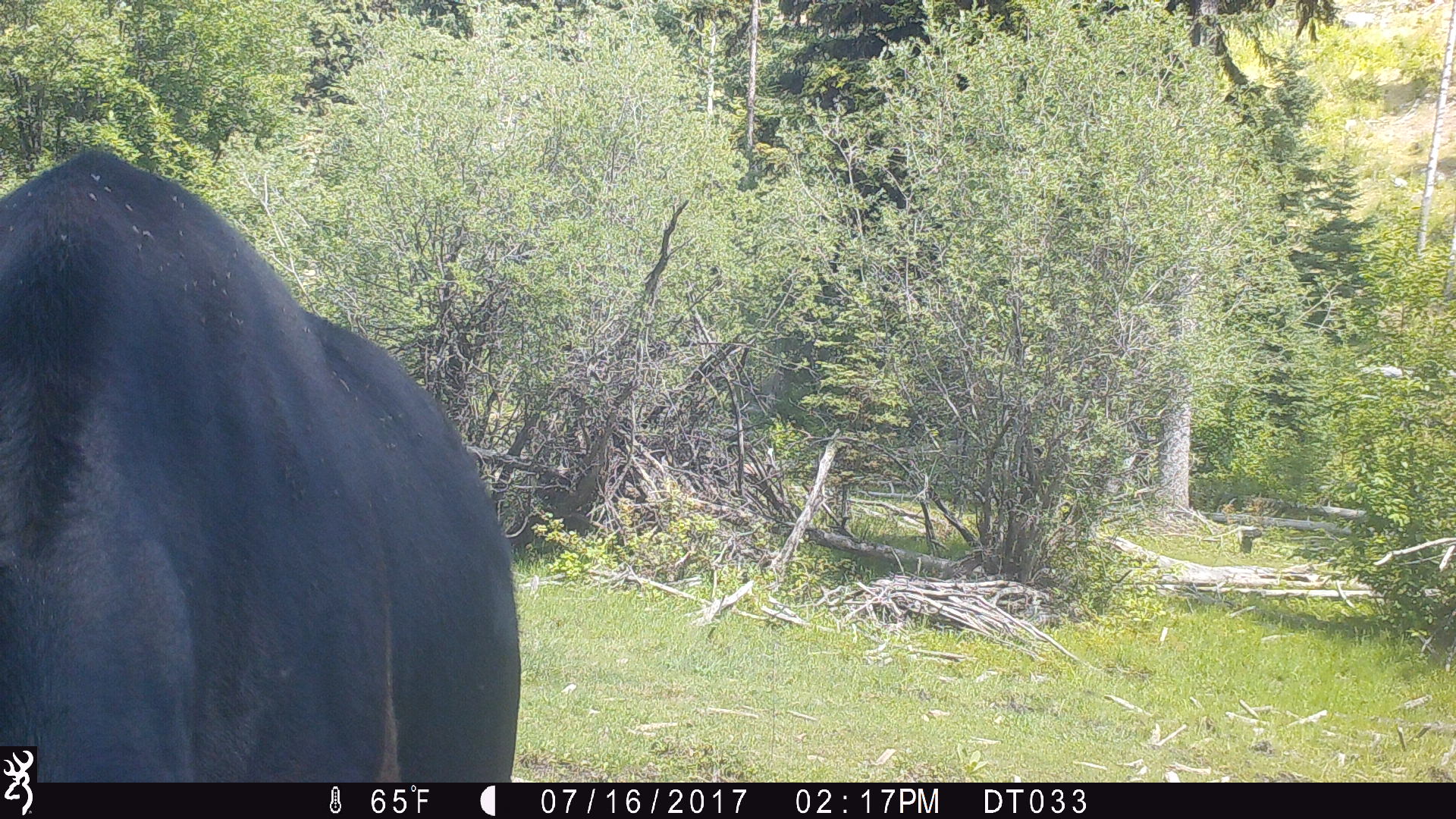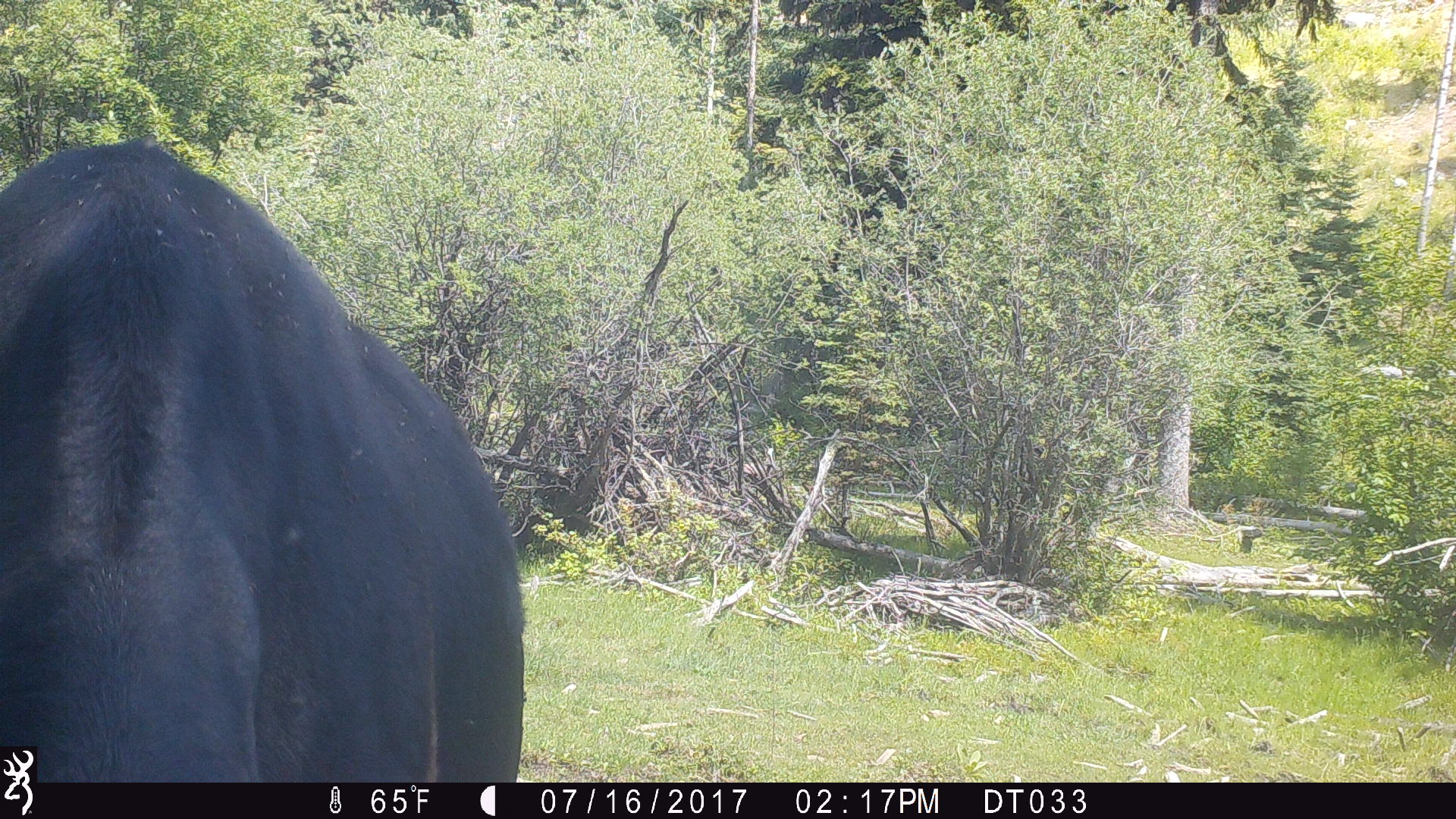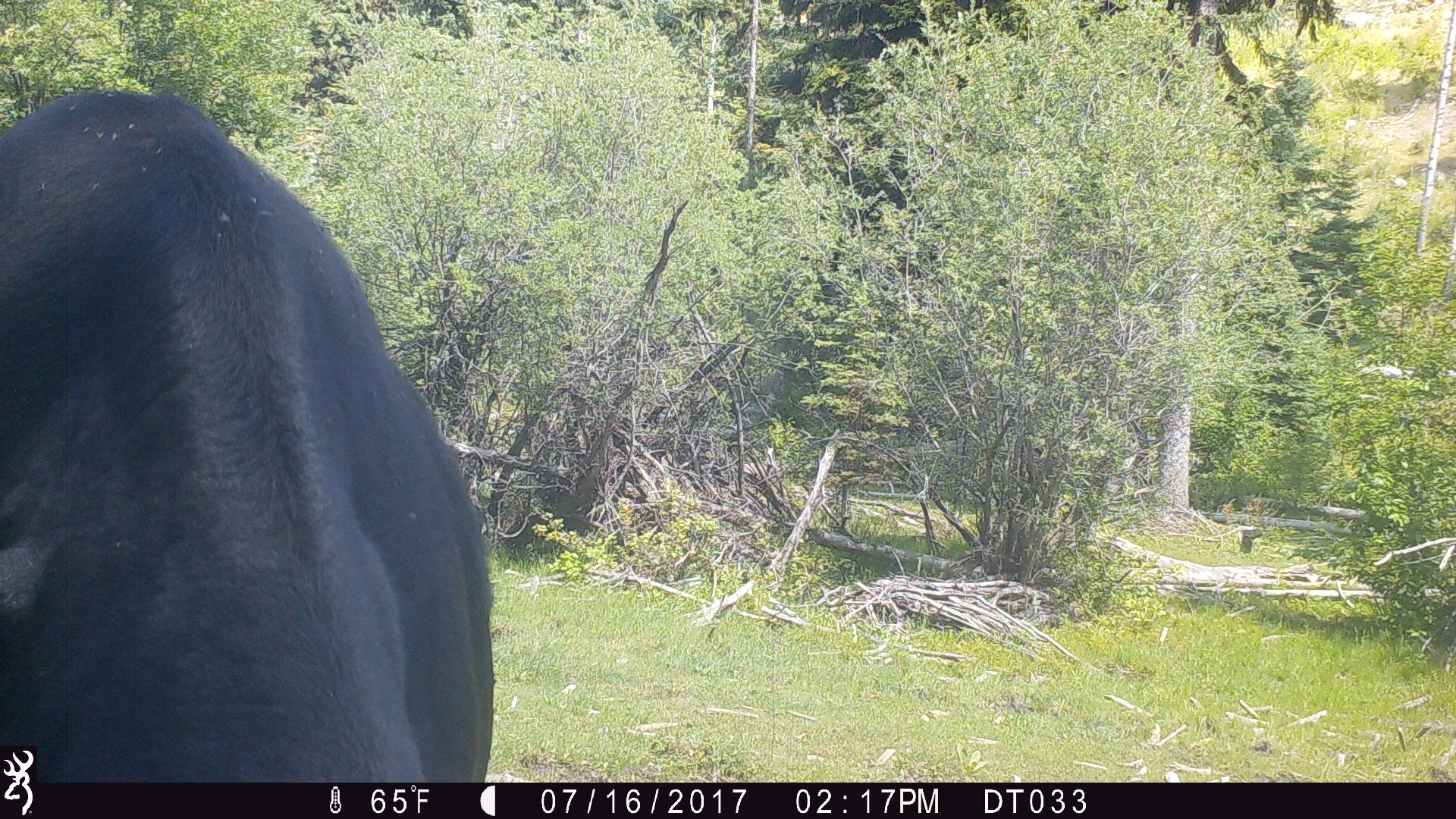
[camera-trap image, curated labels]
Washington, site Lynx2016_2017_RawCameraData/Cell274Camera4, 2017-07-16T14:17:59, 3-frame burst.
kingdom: Animalia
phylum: Chordata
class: Mammalia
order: Artiodactyla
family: Bovidae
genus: Bos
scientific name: Bos taurus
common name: domestic cattle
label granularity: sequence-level